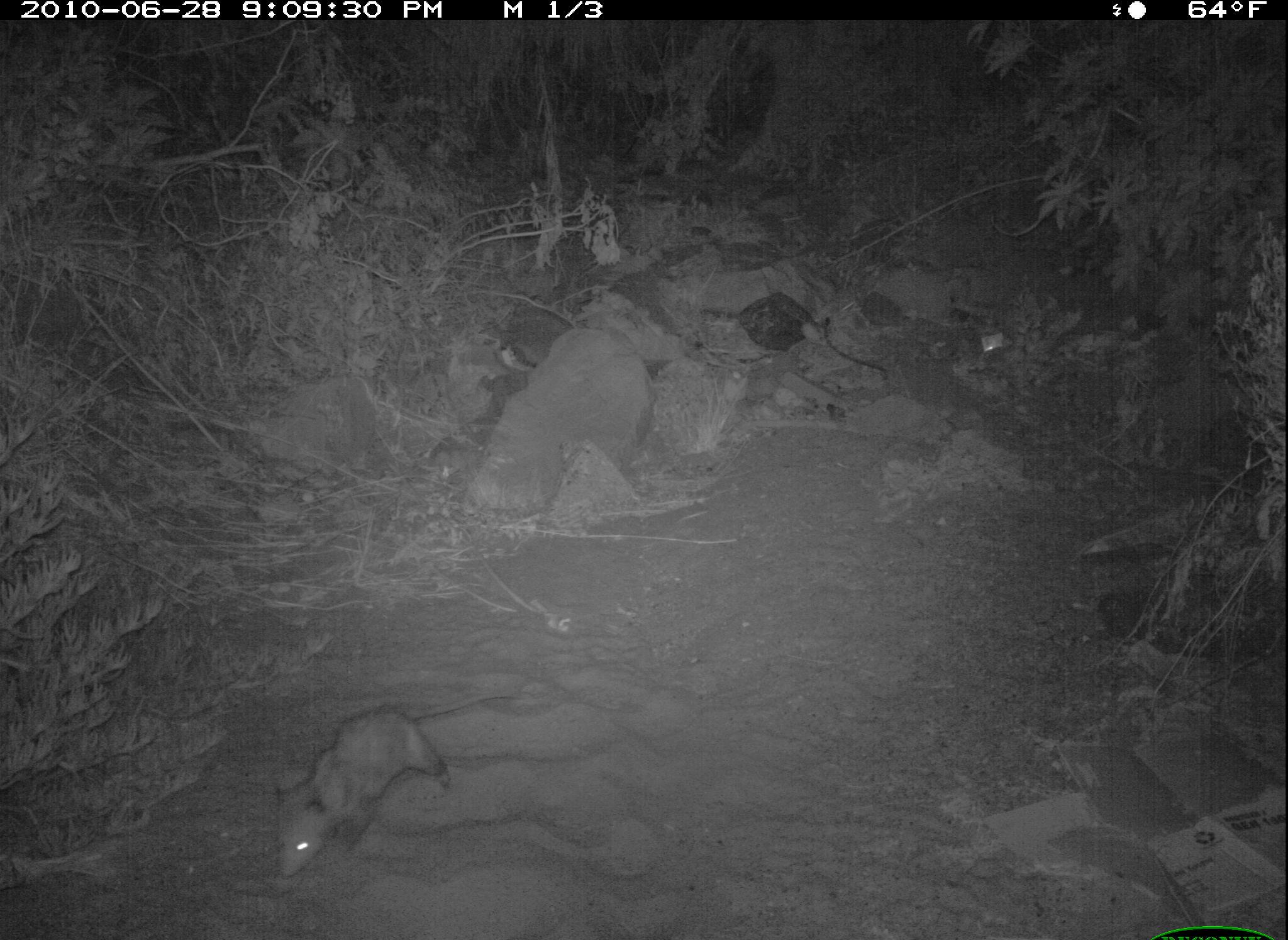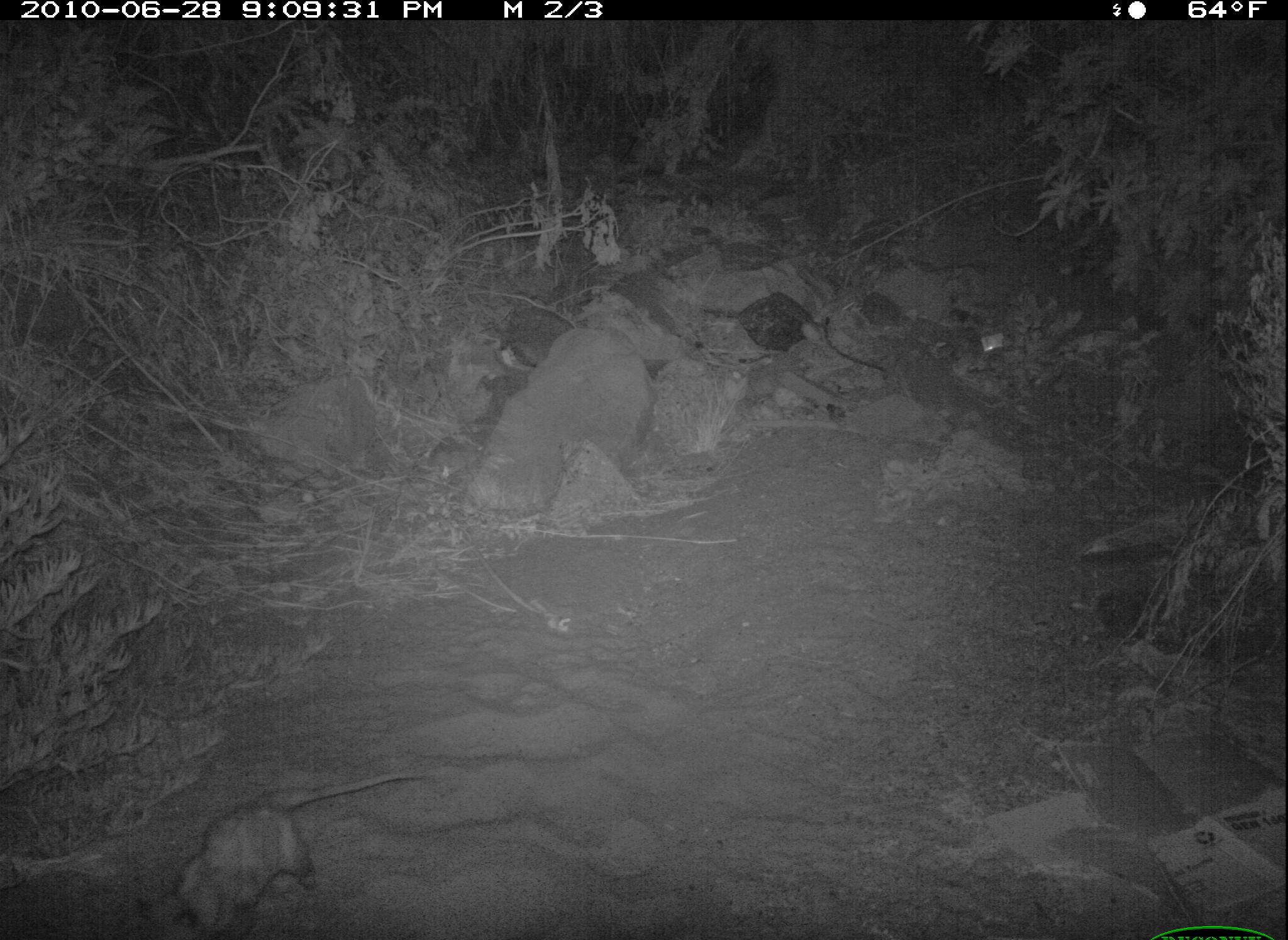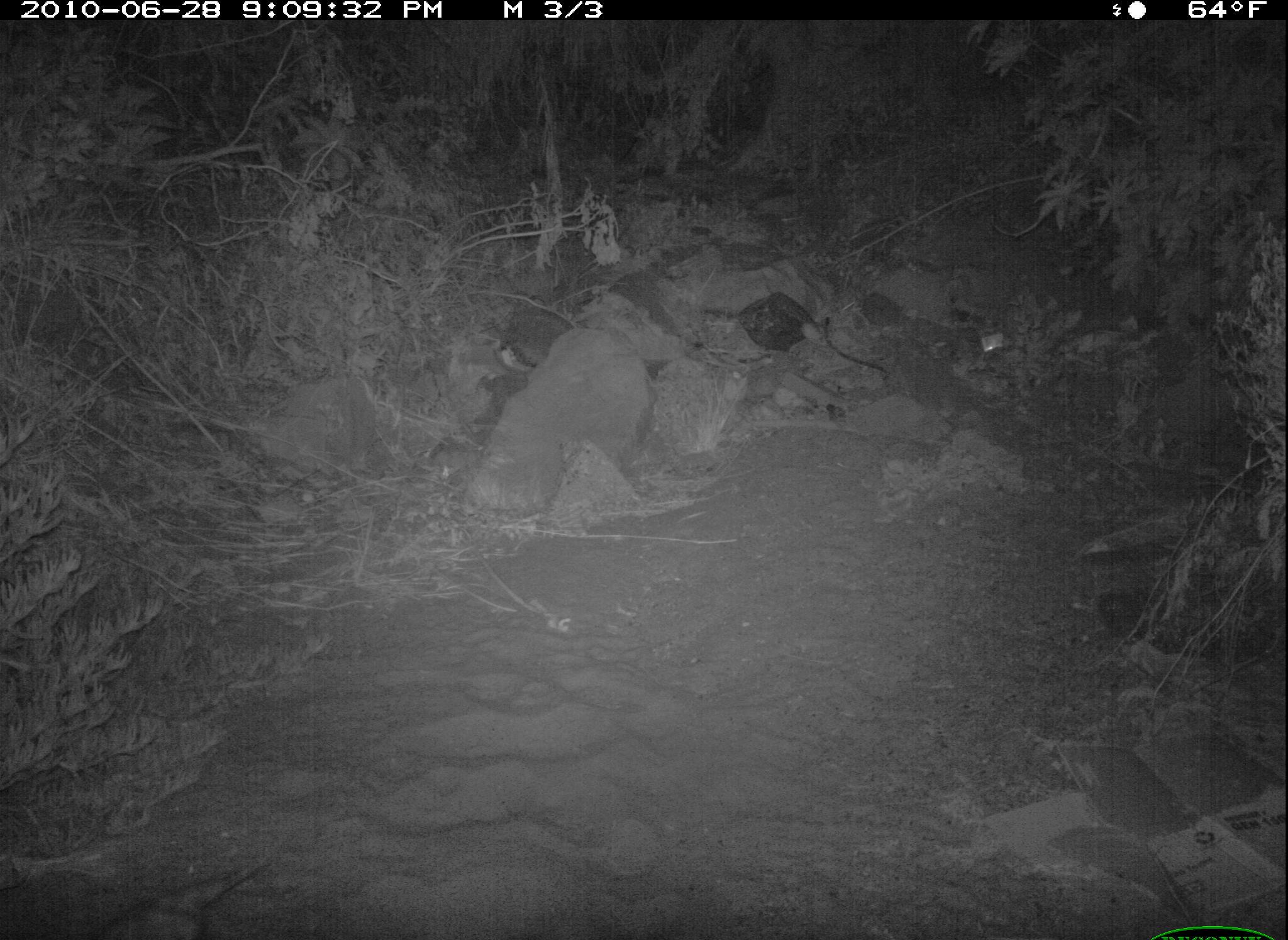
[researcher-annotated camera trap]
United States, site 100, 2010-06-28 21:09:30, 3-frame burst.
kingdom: Animalia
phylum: Chordata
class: Mammalia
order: Didelphimorphia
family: Didelphidae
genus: Didelphis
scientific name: Didelphis virginiana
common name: virginia opossum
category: opossum